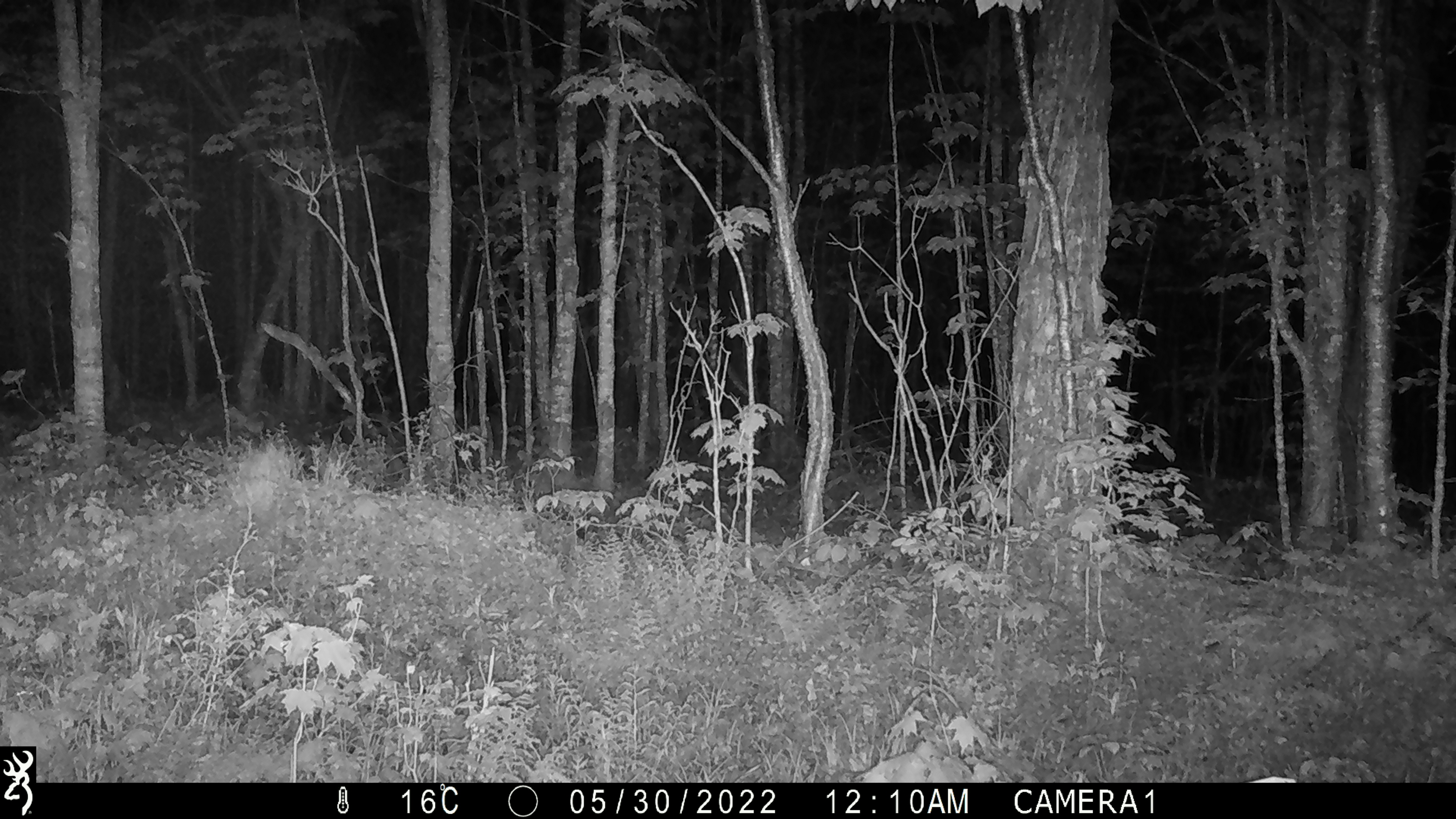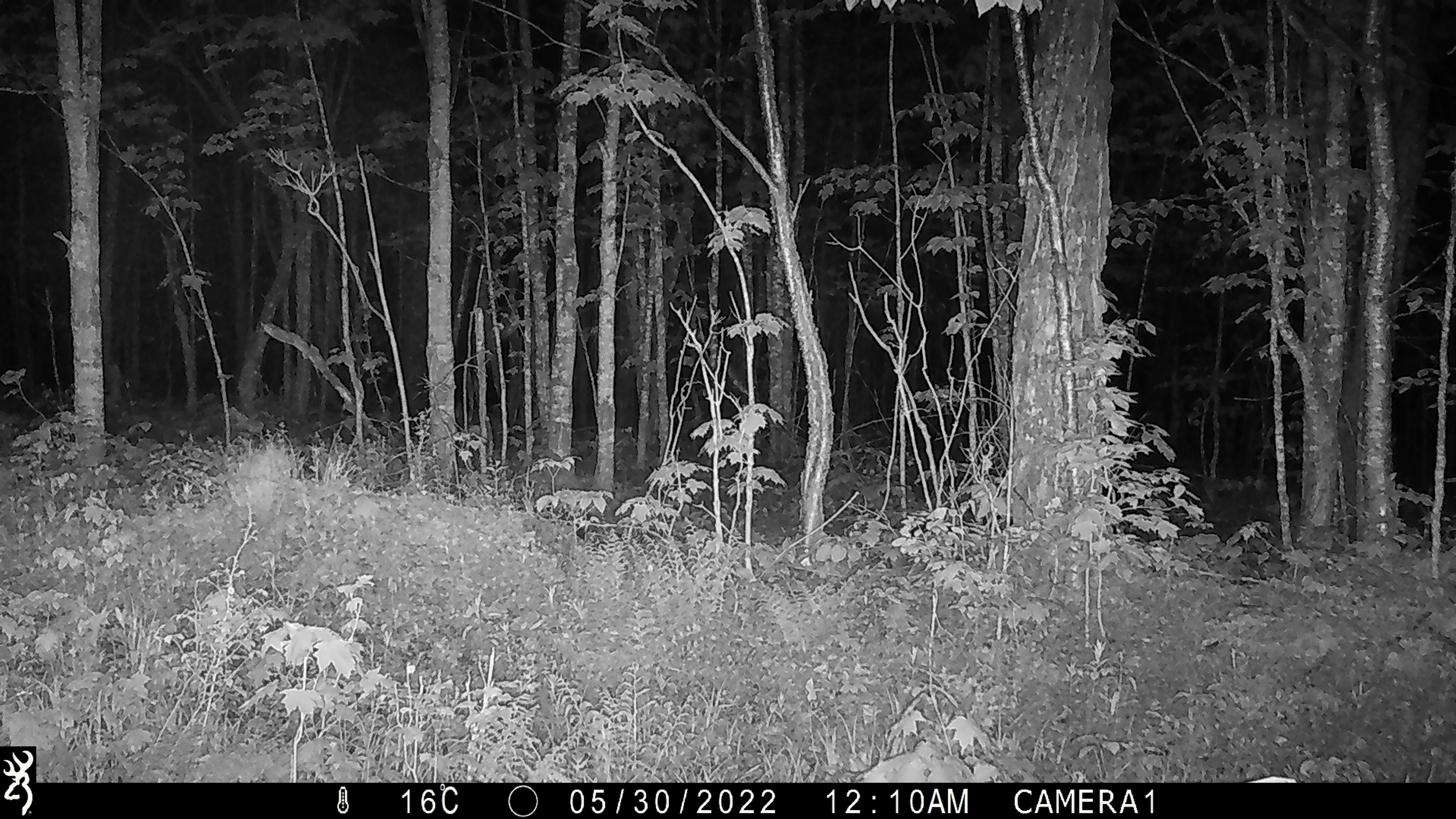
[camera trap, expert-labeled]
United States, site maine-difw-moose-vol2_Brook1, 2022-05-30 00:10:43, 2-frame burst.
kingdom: Animalia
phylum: Chordata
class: Mammalia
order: Artiodactyla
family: Cervidae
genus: Alces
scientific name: Alces alces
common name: moose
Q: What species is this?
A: Moose (Alces alces).